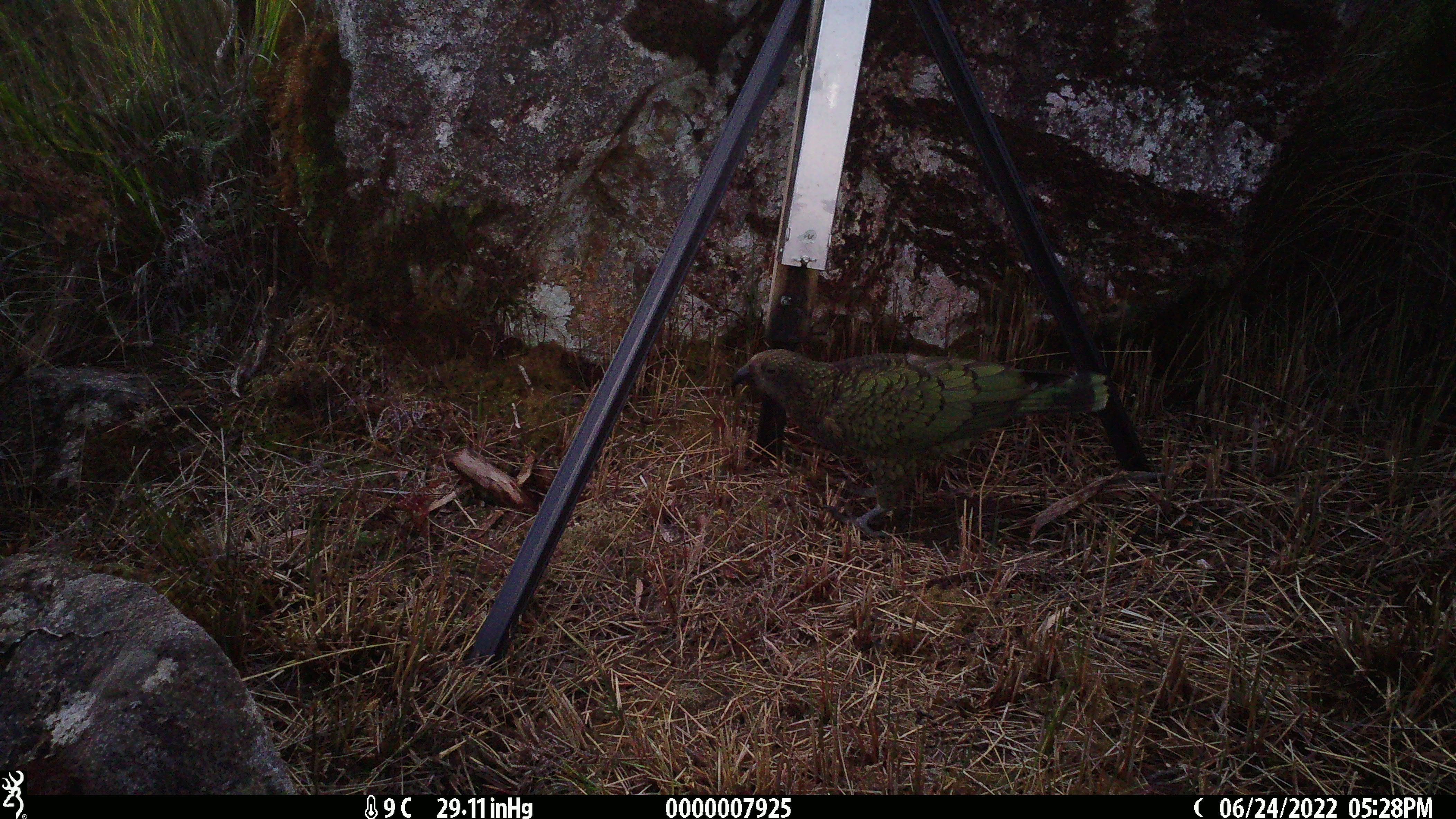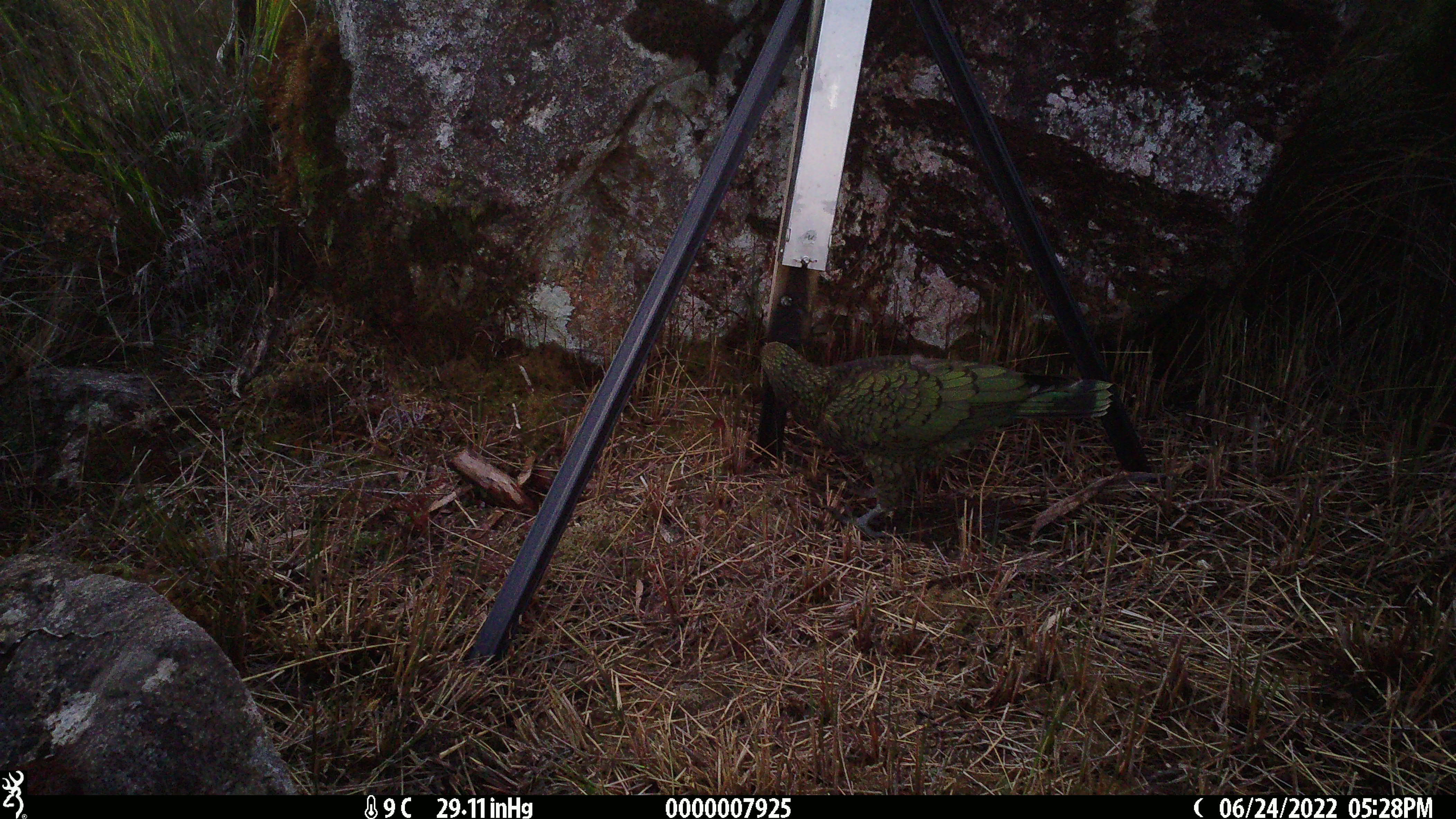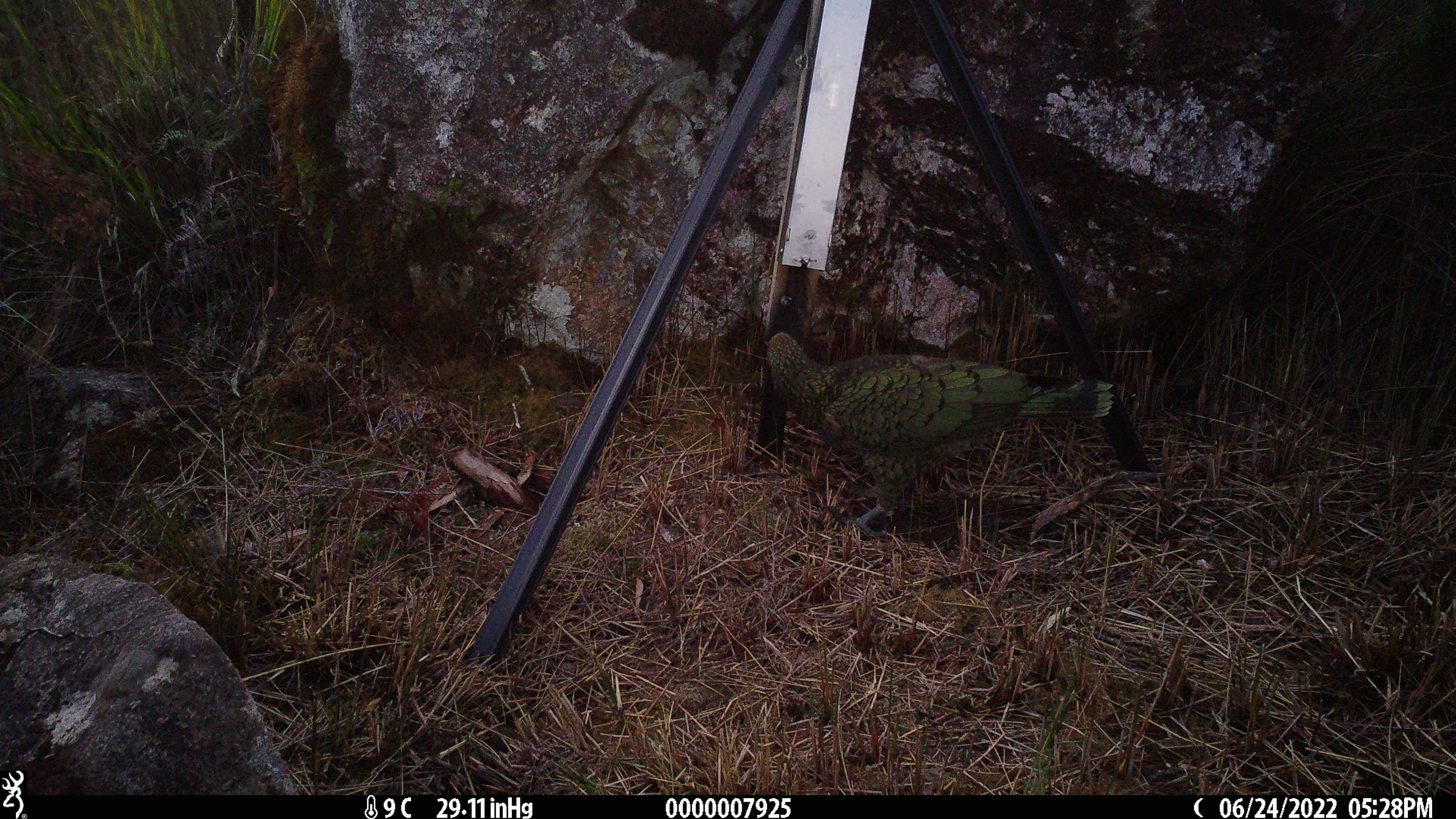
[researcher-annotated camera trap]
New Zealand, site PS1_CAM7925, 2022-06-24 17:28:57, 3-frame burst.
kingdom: Animalia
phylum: Chordata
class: Aves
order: Psittaciformes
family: Strigopidae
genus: Nestor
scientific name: Nestor notabilis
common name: kea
Kea (Nestor notabilis).